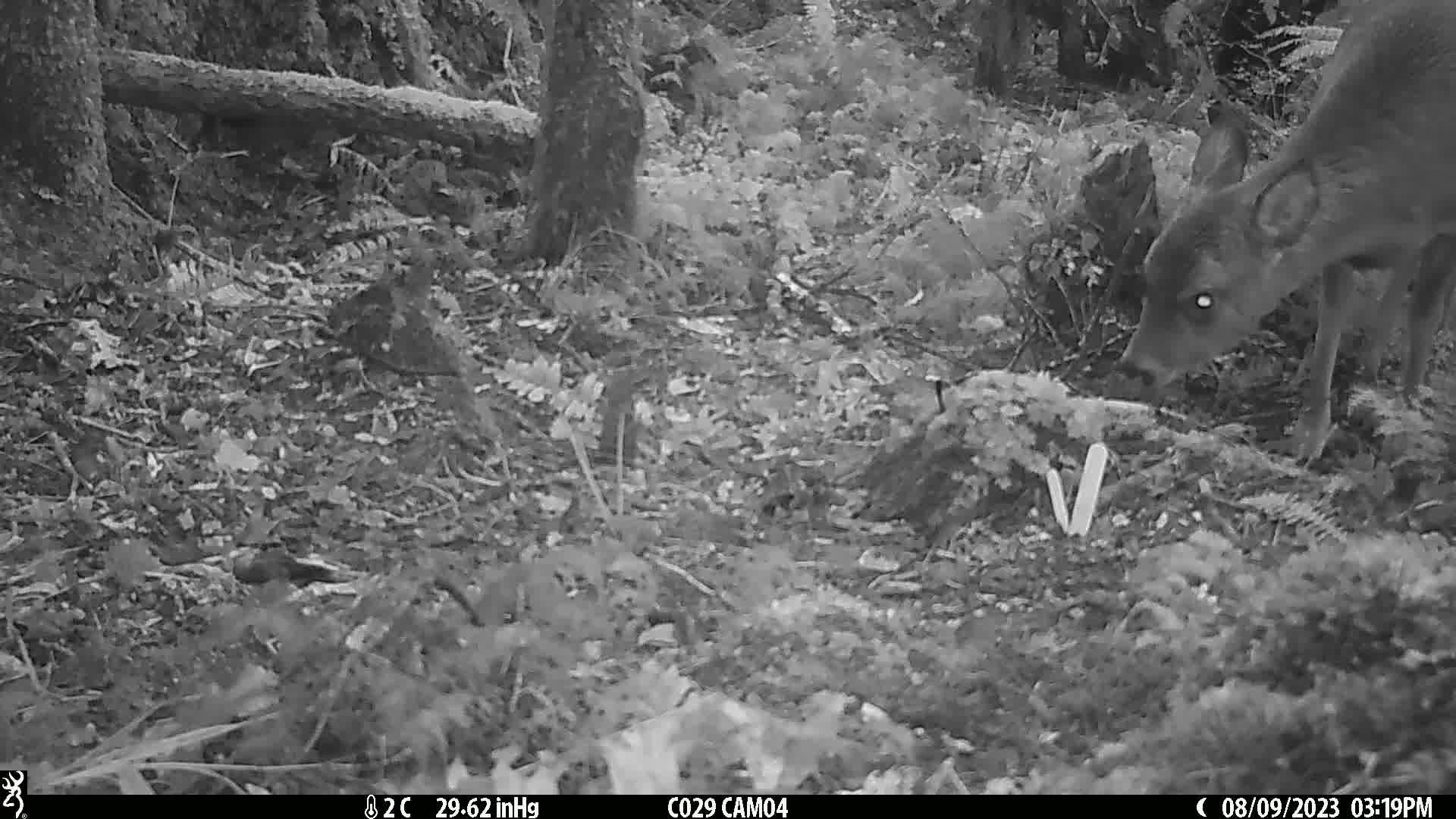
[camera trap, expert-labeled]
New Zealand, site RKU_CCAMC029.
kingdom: Animalia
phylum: Chordata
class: Mammalia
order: Artiodactyla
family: Cervidae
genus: Odocoileus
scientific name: Odocoileus virginianus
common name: white-tailed deer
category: white tailed deer